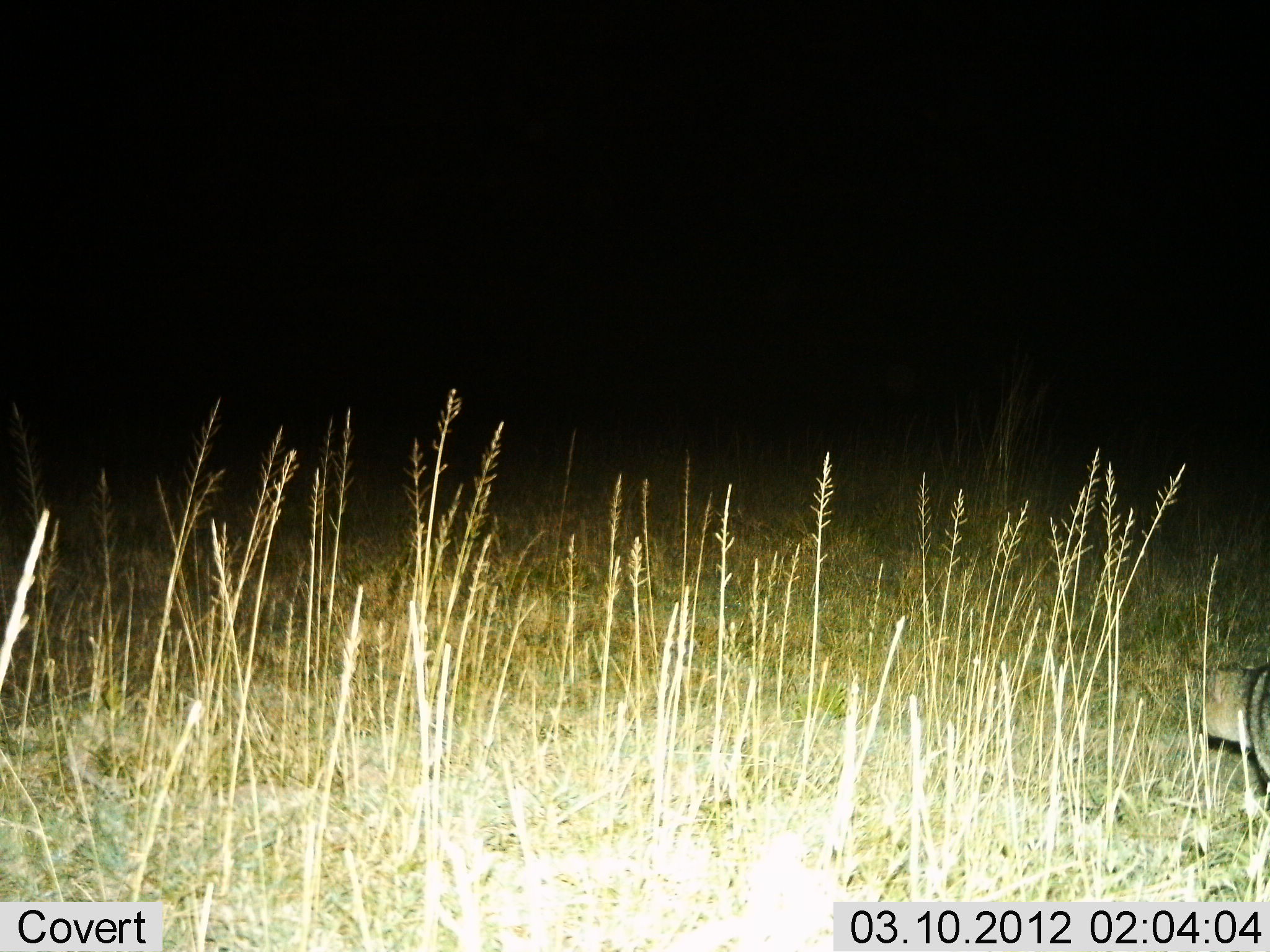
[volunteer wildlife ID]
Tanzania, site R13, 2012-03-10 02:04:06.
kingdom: Animalia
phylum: Chordata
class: Mammalia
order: Carnivora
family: Felidae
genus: Felis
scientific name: Felis lybica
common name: african wild cat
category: wildcat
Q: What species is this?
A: Wildcat (african wild cat) (Felis lybica).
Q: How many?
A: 1.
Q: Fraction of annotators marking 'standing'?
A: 50%.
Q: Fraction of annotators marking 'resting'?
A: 0%.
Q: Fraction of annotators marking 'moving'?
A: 50%.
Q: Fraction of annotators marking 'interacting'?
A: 0%.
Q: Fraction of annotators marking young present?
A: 0%.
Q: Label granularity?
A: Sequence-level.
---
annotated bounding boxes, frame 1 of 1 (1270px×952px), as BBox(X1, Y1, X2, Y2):
animal: BBox(1196, 663, 1269, 895)